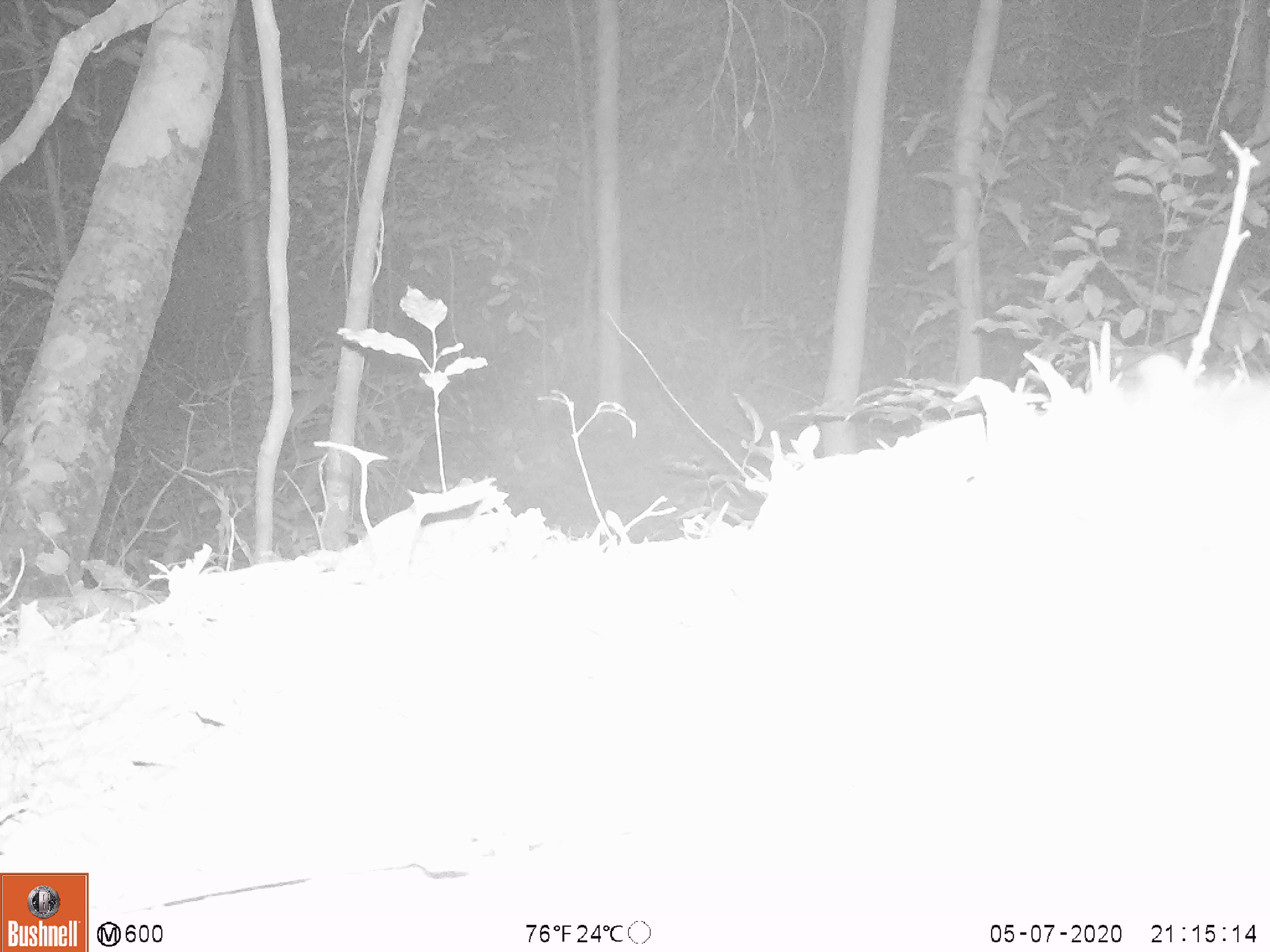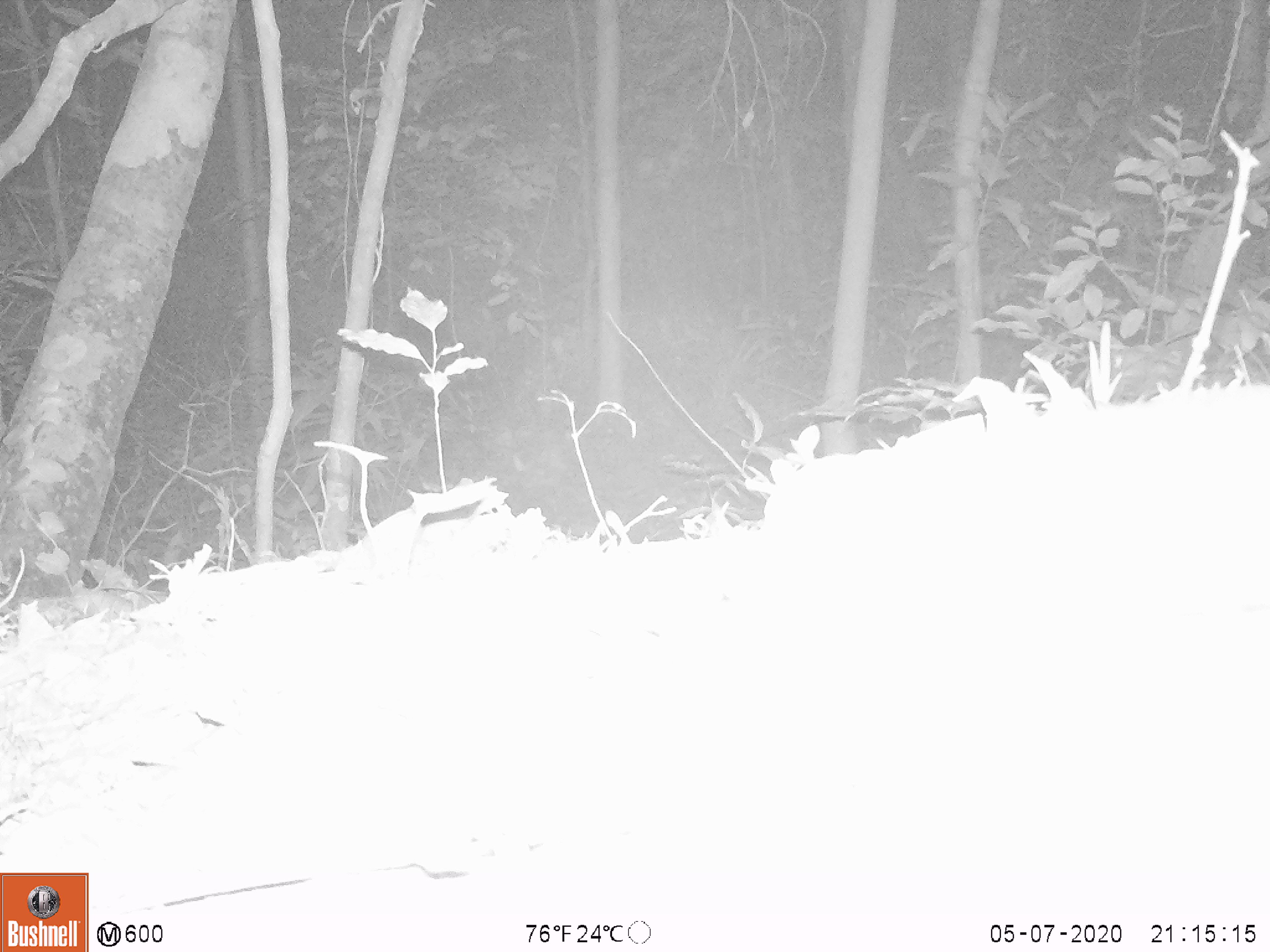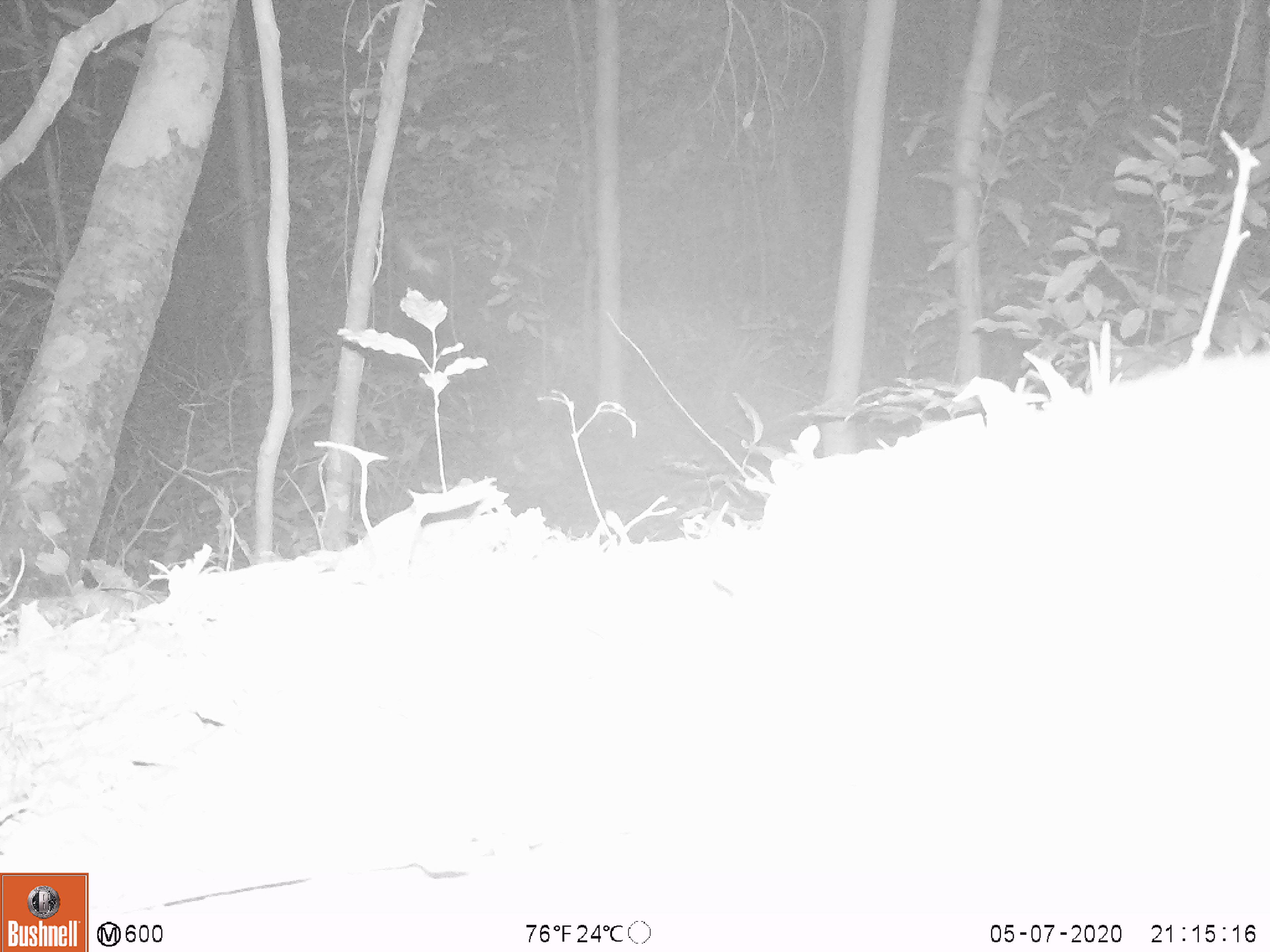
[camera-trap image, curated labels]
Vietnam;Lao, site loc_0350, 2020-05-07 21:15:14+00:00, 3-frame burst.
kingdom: Animalia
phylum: Chordata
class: Mammalia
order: Carnivora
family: Mustelidae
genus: Melogale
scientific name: Melogale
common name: ferret badger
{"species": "ferret badger (Melogale)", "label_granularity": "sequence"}